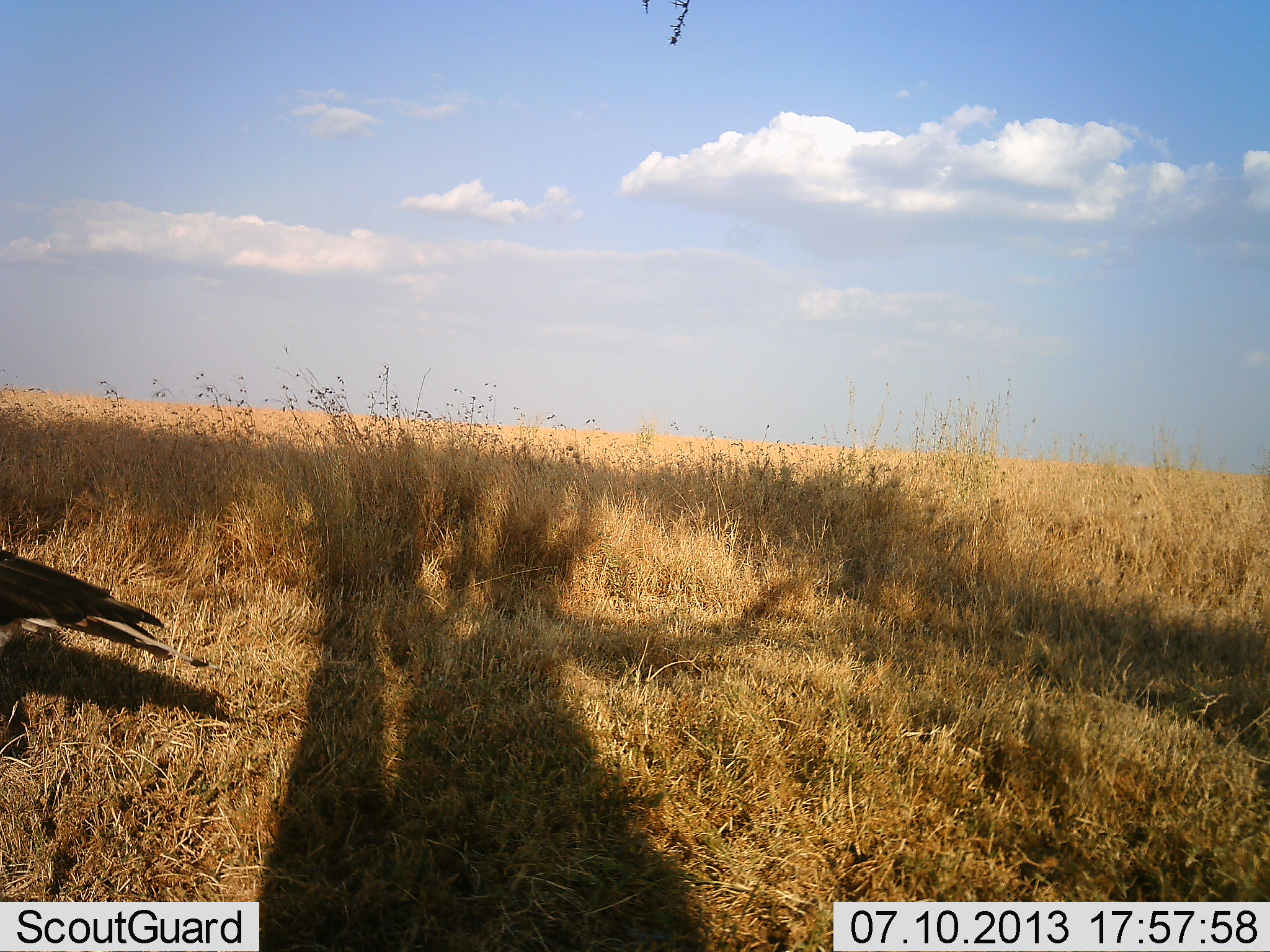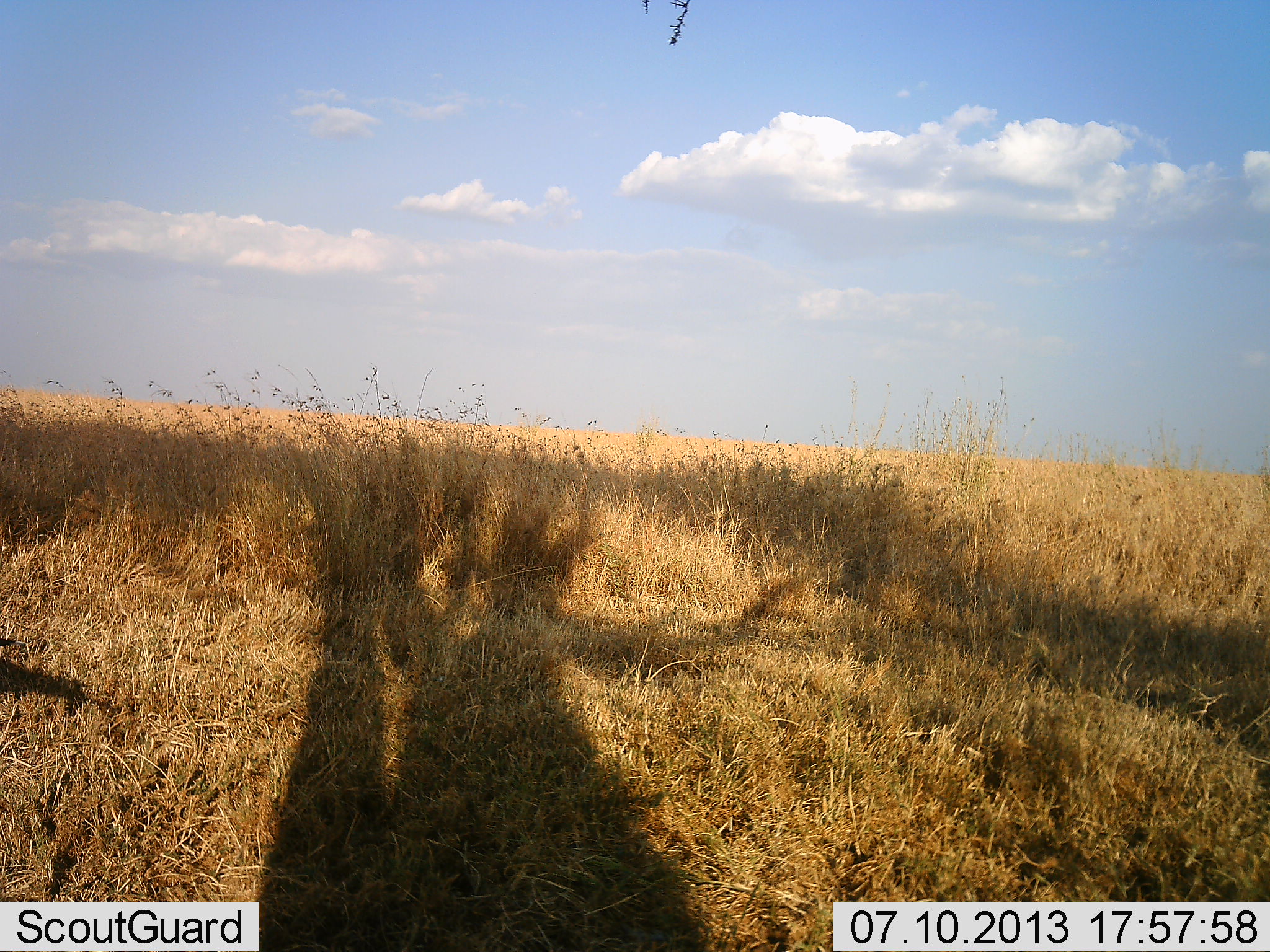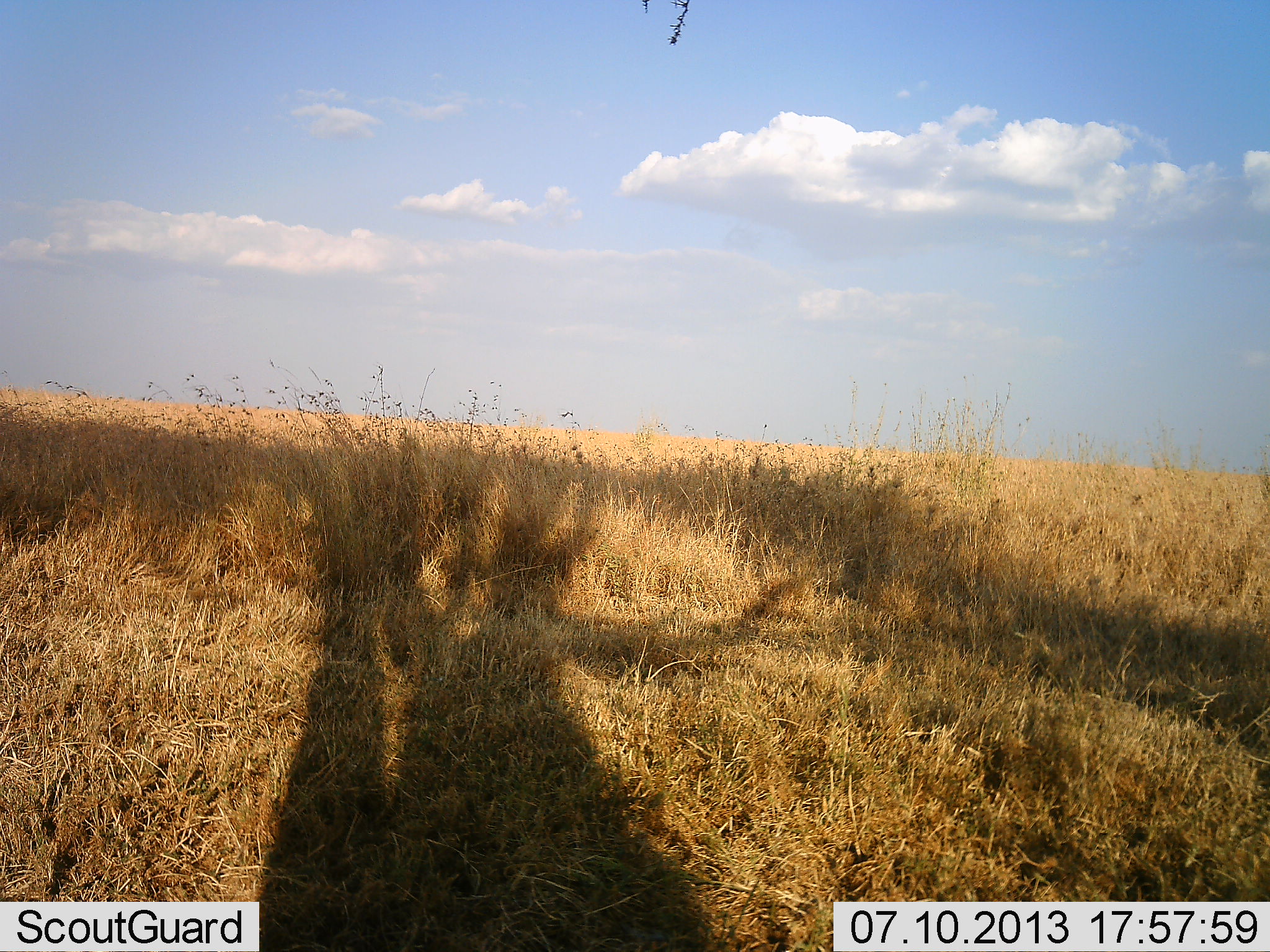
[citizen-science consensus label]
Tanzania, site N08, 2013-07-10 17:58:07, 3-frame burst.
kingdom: Animalia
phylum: Chordata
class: Aves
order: Accipitriformes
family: Sagittariidae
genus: Sagittarius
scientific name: Sagittarius serpentarius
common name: secretary bird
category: secretarybird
Secretarybird (secretary bird) (Sagittarius serpentarius), count 1. Behavior (volunteer vote fractions): standing 4%, resting 0%, moving 96%, interacting 0%. Young present (vote fraction): 0%. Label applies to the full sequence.